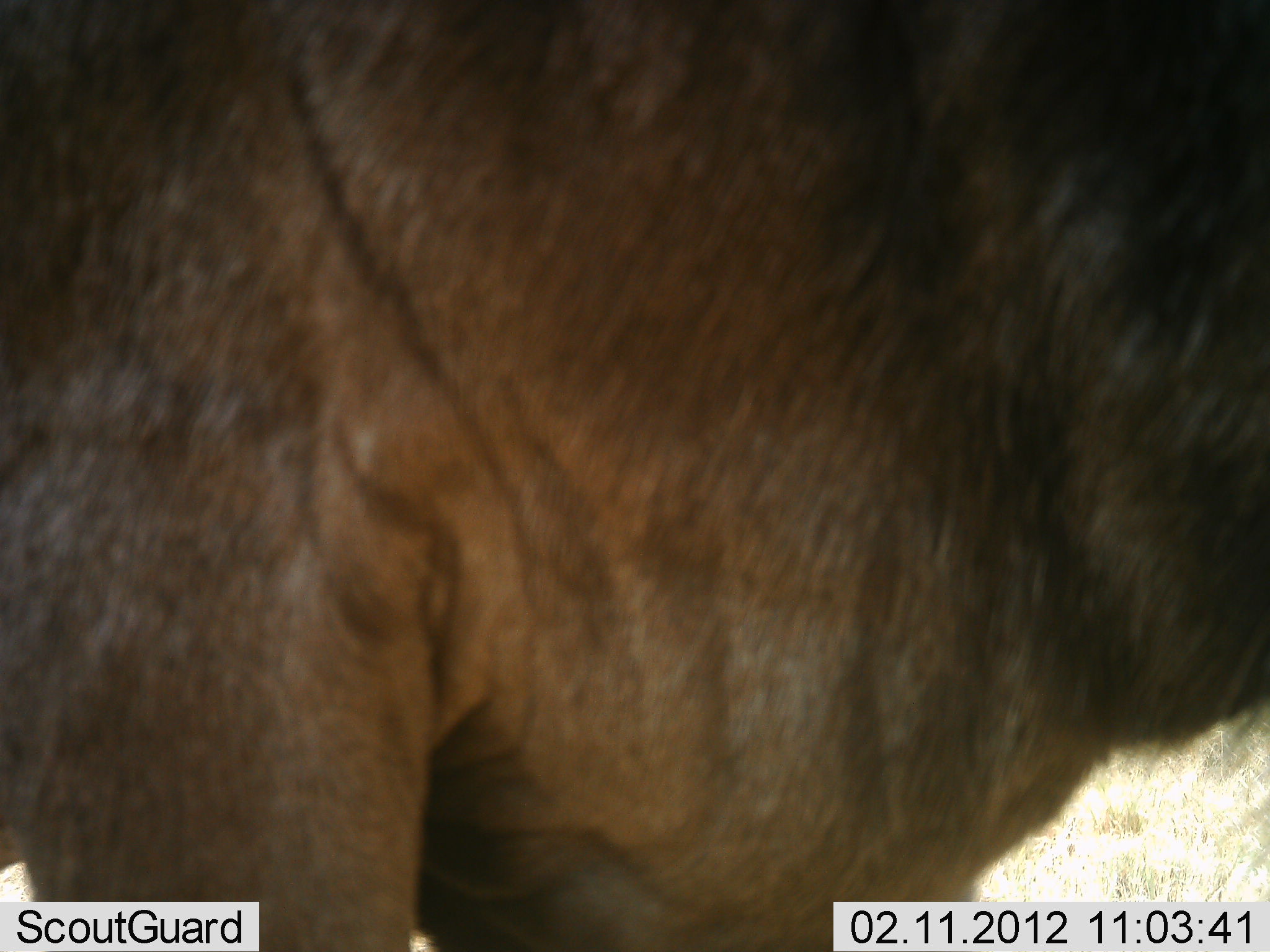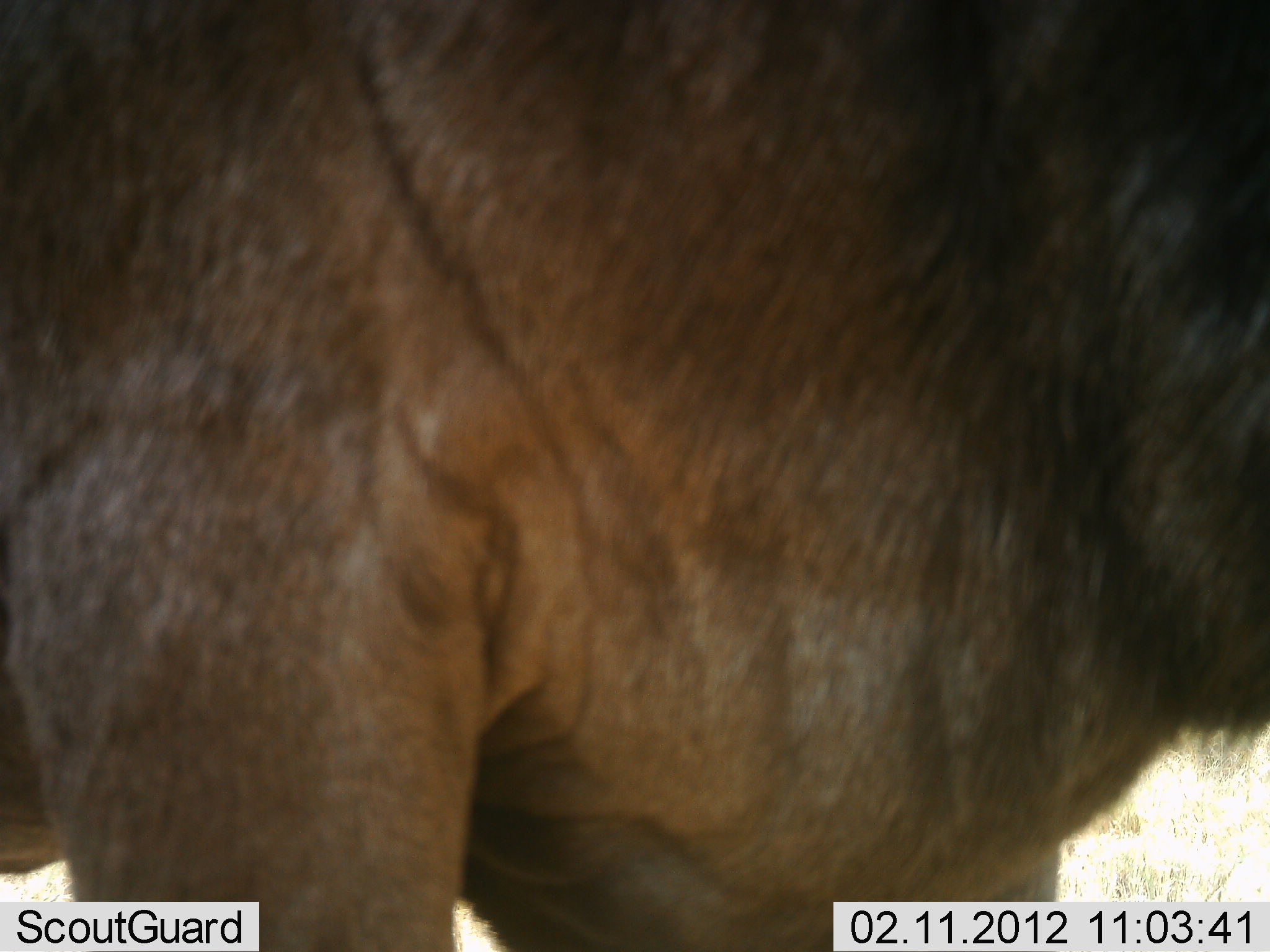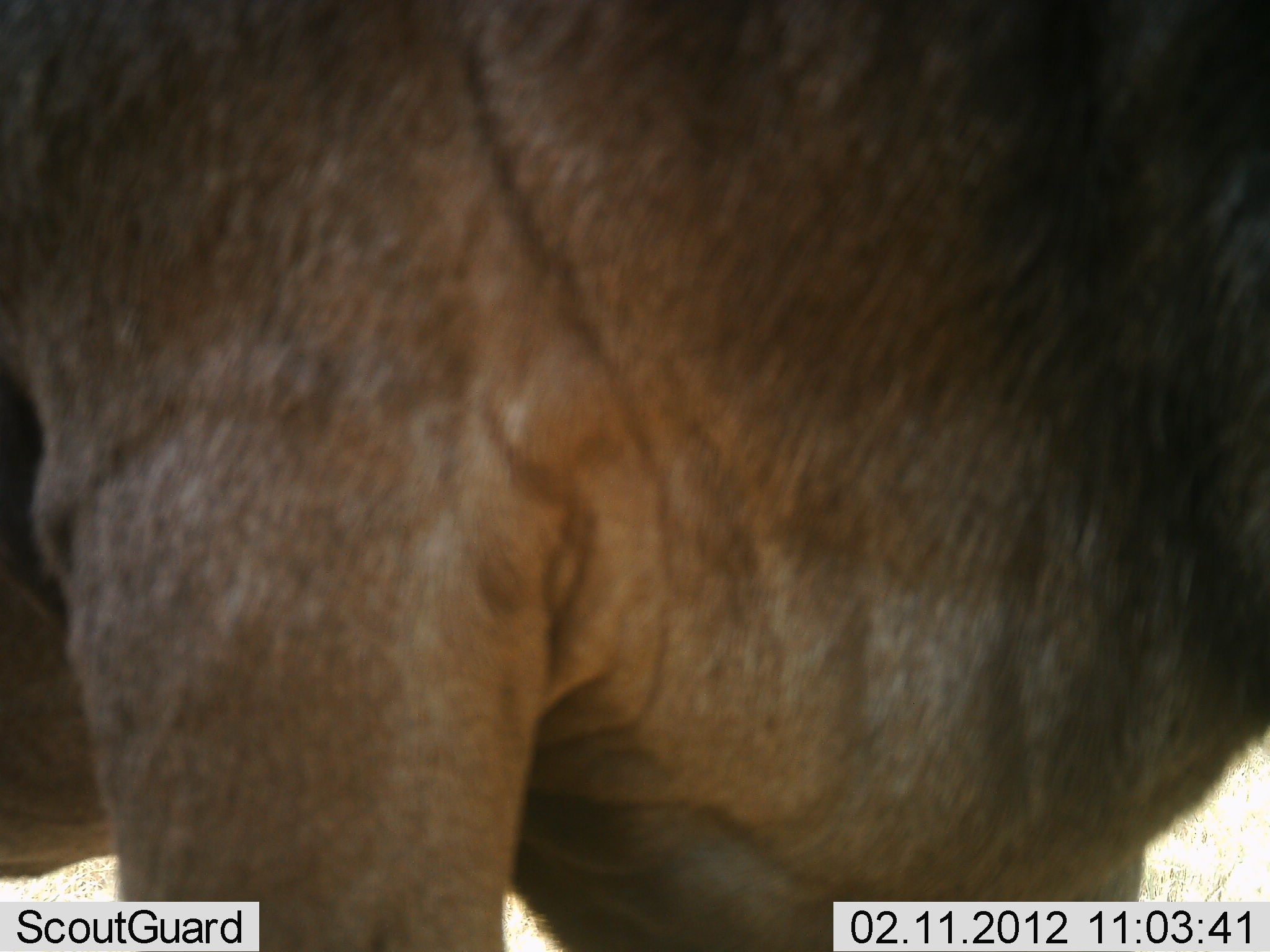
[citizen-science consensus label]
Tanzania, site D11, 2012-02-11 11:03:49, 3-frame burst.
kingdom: Animalia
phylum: Chordata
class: Mammalia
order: Artiodactyla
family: Bovidae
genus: Connochaetes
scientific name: Connochaetes taurinus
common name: blue wildebeest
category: wildebeest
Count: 1.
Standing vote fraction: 87%.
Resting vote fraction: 0%.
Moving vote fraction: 13%.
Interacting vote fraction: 0%.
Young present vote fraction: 0%.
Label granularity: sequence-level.